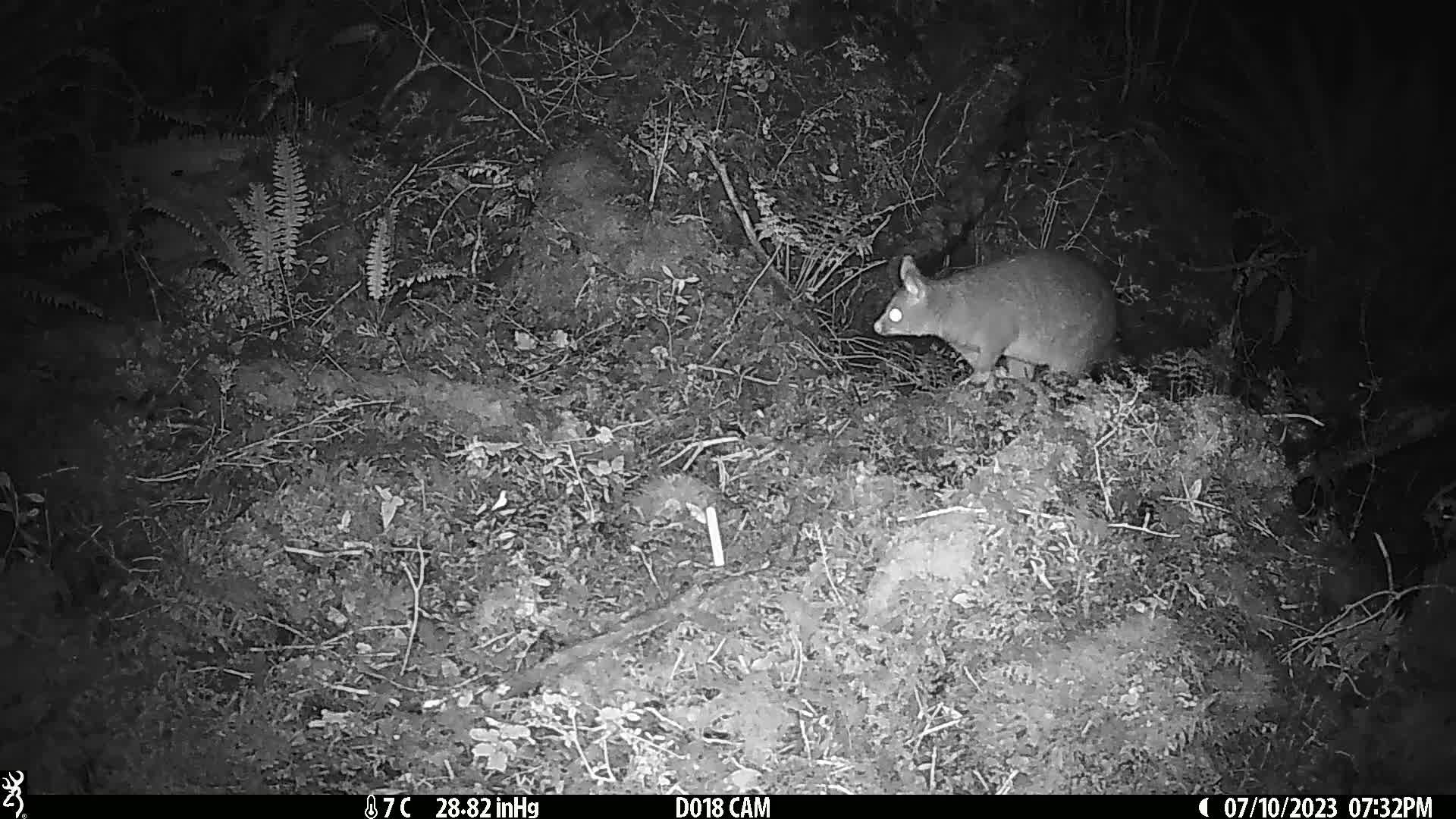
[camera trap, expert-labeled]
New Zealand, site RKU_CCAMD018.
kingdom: Animalia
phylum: Chordata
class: Mammalia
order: Diprotodontia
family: Phalangeridae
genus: Trichosurus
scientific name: Trichosurus vulpecula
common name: common brushtail possum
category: possum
Possum (common brushtail possum) (Trichosurus vulpecula).